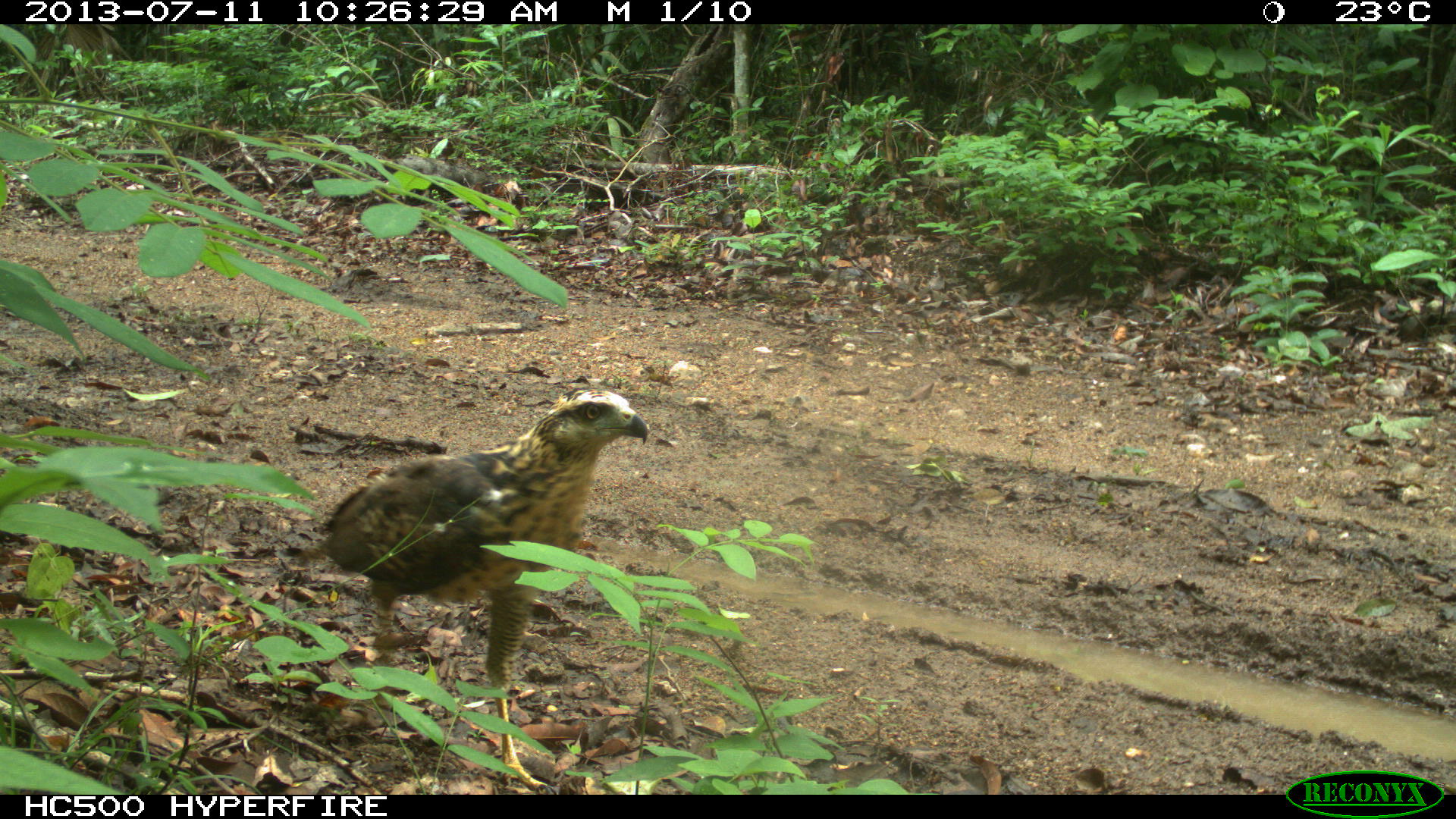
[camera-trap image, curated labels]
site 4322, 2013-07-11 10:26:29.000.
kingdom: Animalia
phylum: Chordata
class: Aves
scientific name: Aves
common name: birds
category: unknown raptor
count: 1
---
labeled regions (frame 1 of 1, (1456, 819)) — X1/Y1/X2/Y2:
unknown raptor: 293/385/647/791